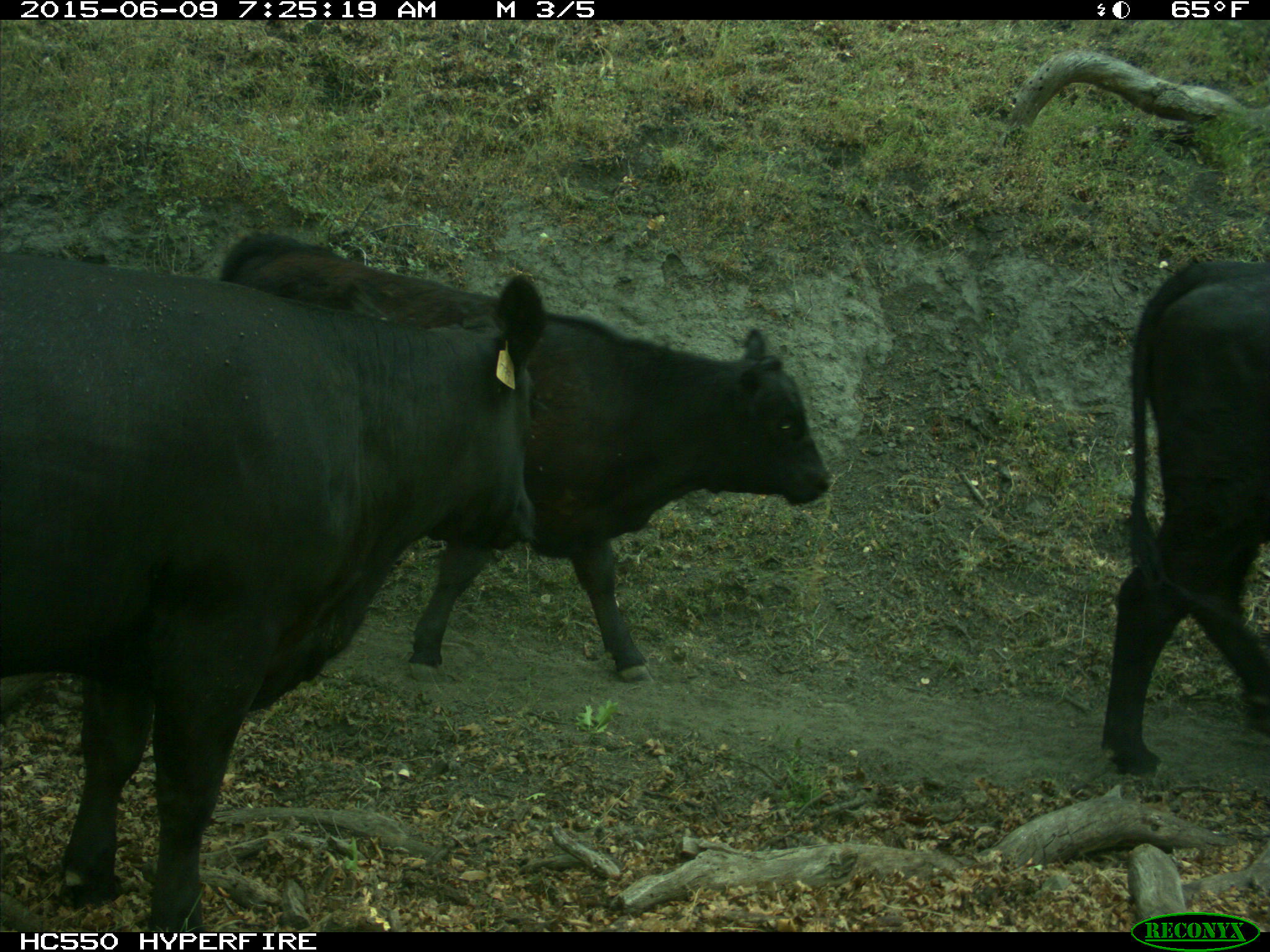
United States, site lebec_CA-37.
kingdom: Animalia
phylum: Chordata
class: Mammalia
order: Artiodactyla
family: Bovidae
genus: Bos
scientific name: Bos taurus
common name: domestic cow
Bos taurus (domestic cow).